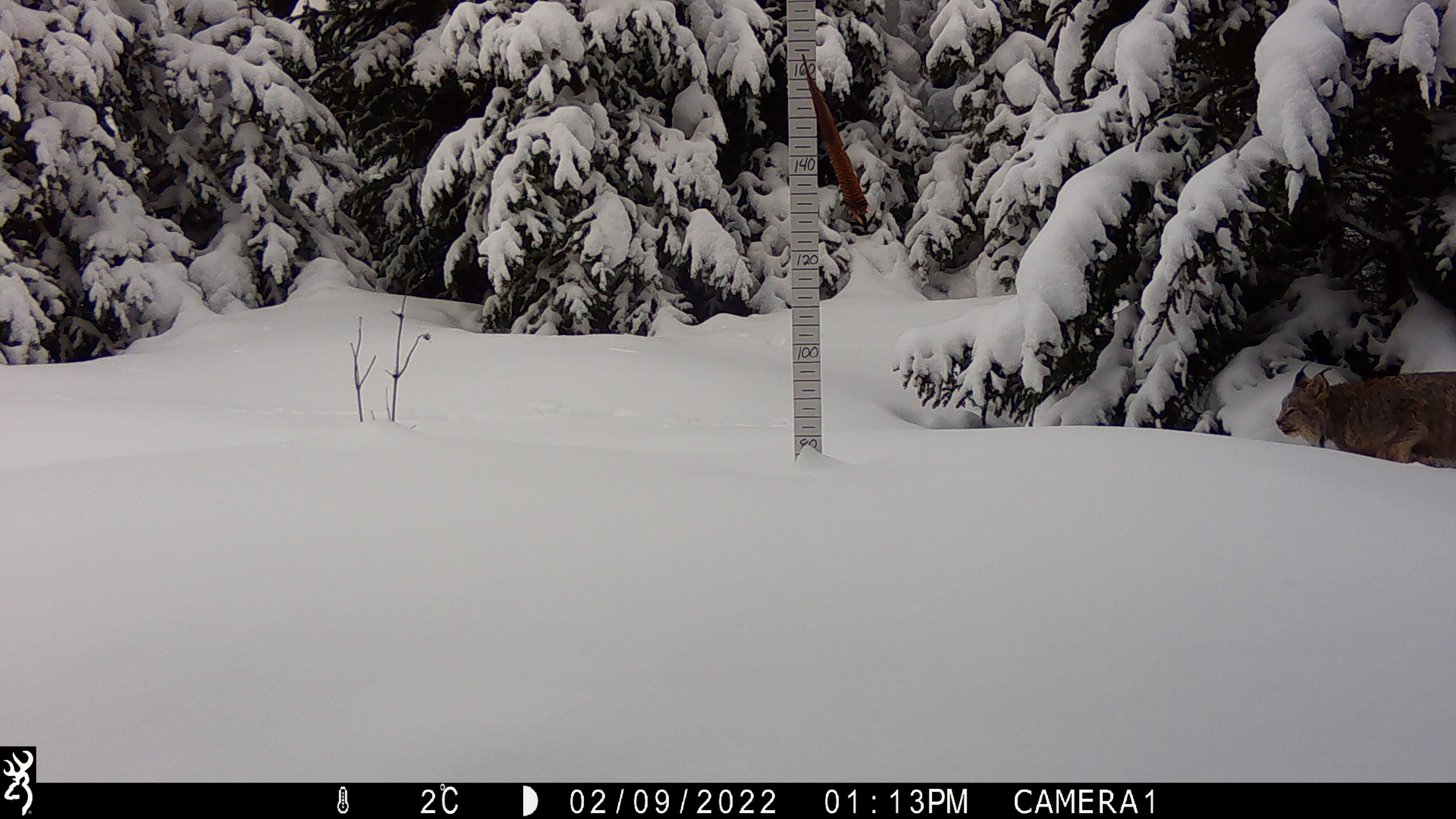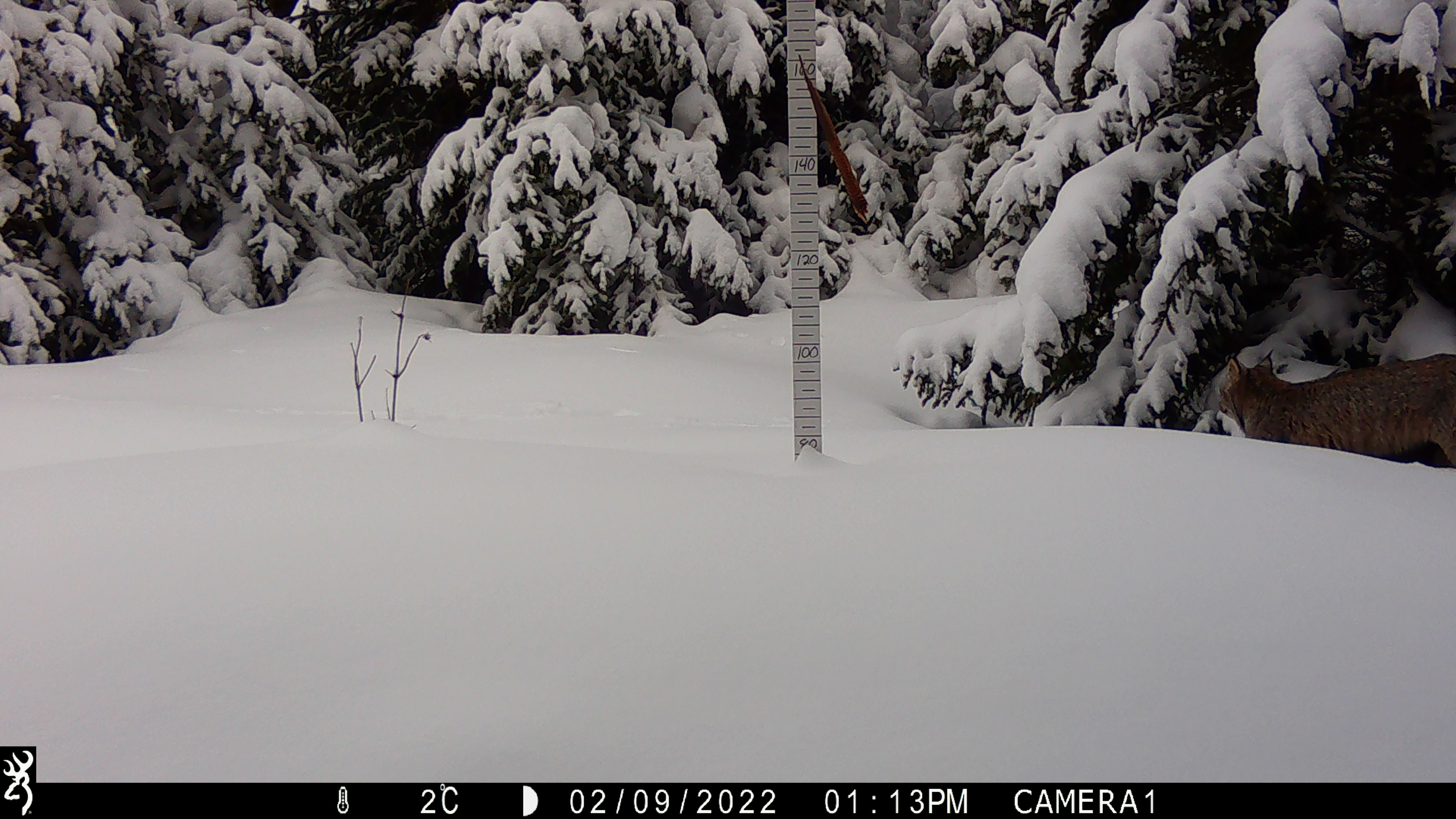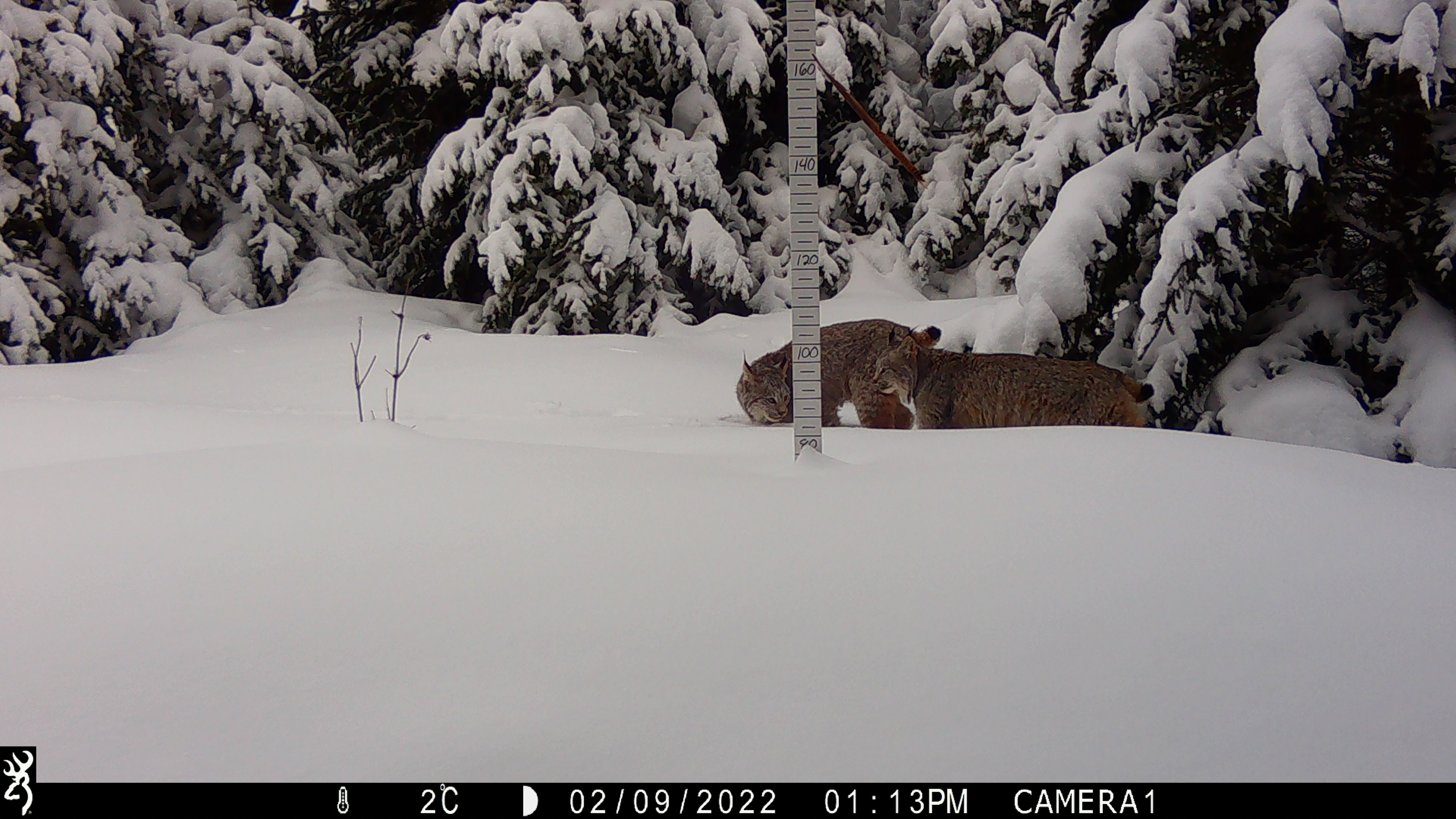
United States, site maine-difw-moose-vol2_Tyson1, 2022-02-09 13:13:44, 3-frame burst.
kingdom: Animalia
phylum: Chordata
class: Mammalia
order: Carnivora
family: Felidae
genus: Lynx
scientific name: Lynx canadensis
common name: canada lynx